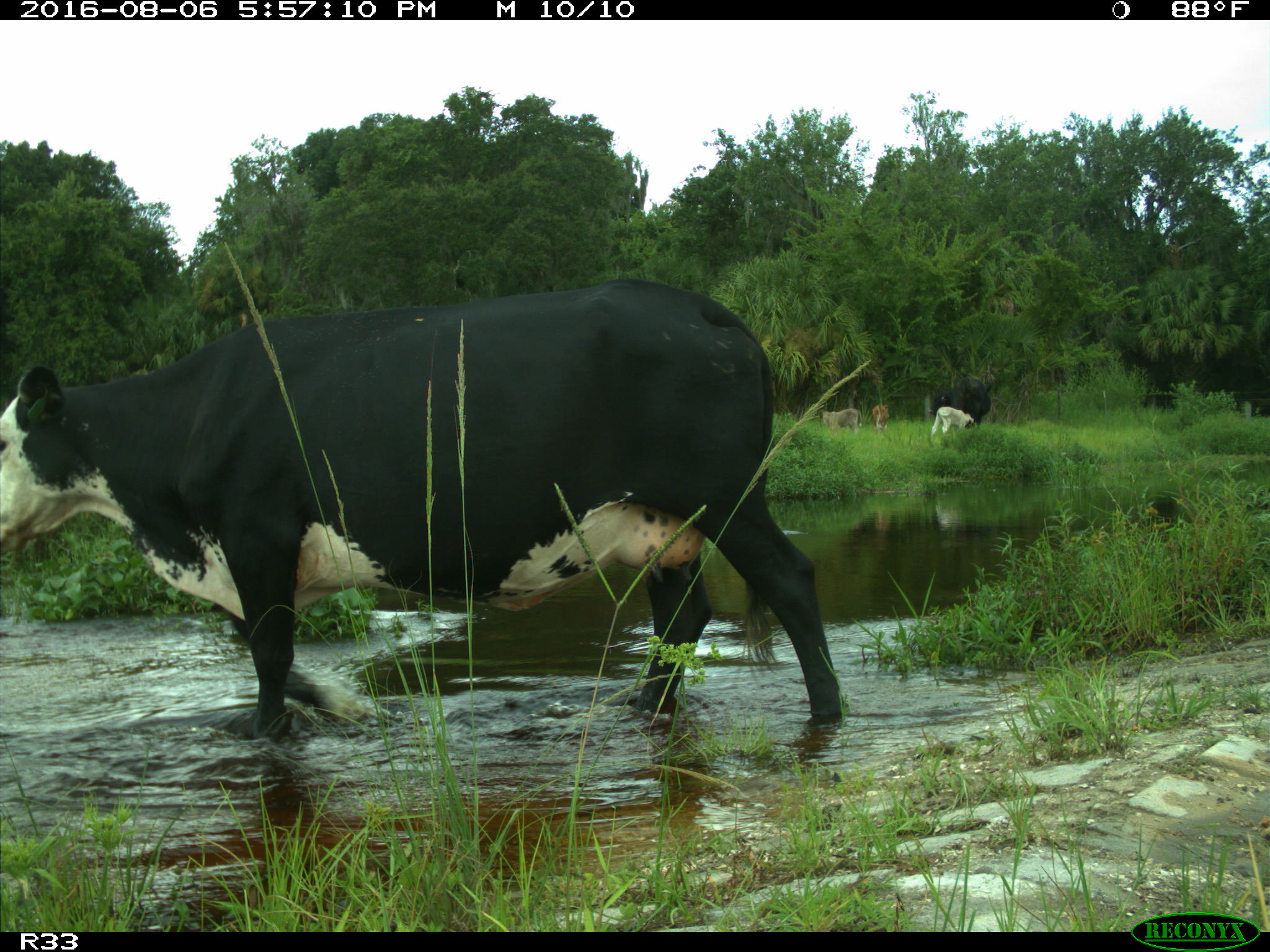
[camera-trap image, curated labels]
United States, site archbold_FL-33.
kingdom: Animalia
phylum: Chordata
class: Mammalia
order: Artiodactyla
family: Bovidae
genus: Bos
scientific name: Bos taurus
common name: domestic cow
Bos taurus (domestic cow).